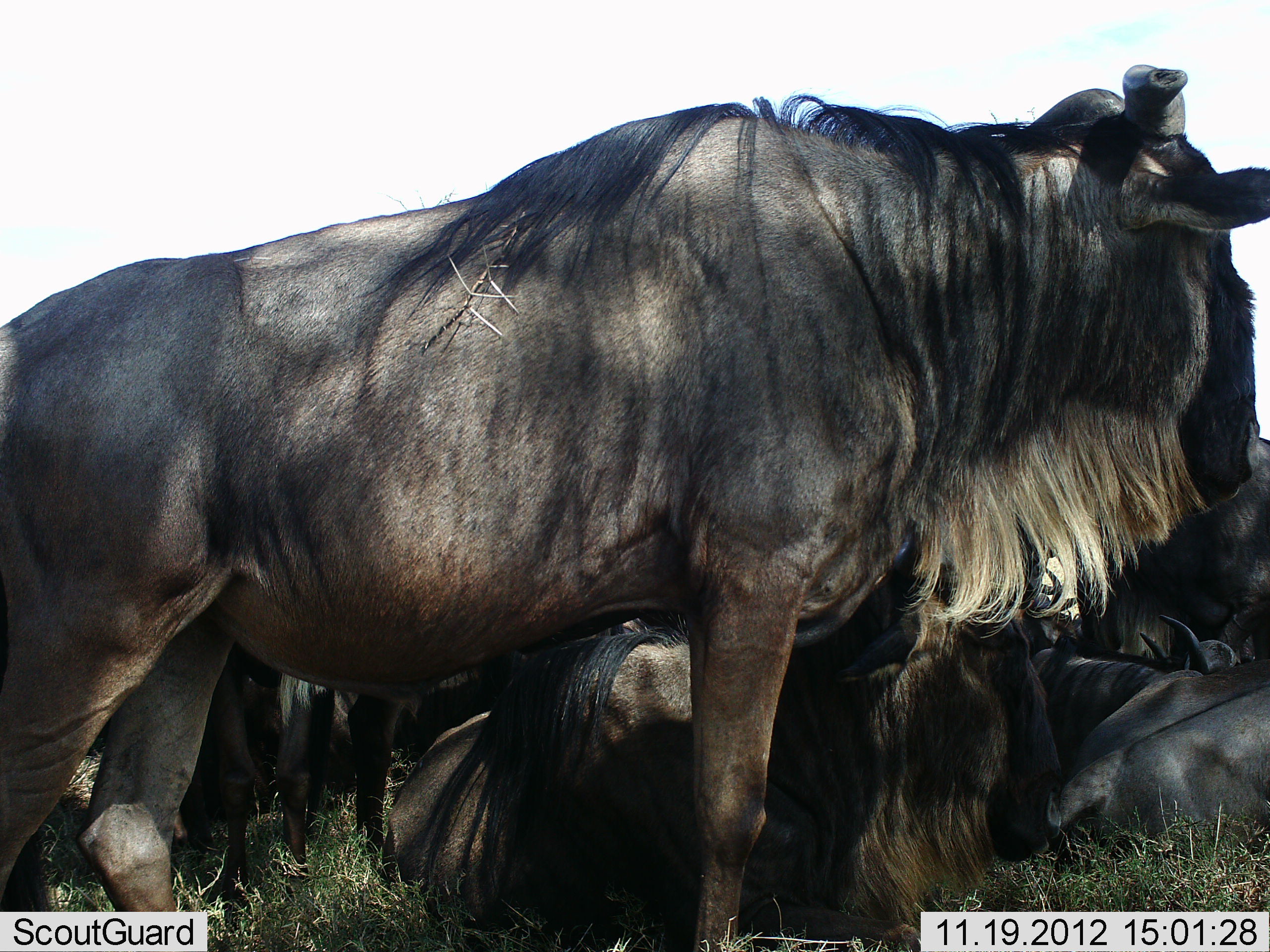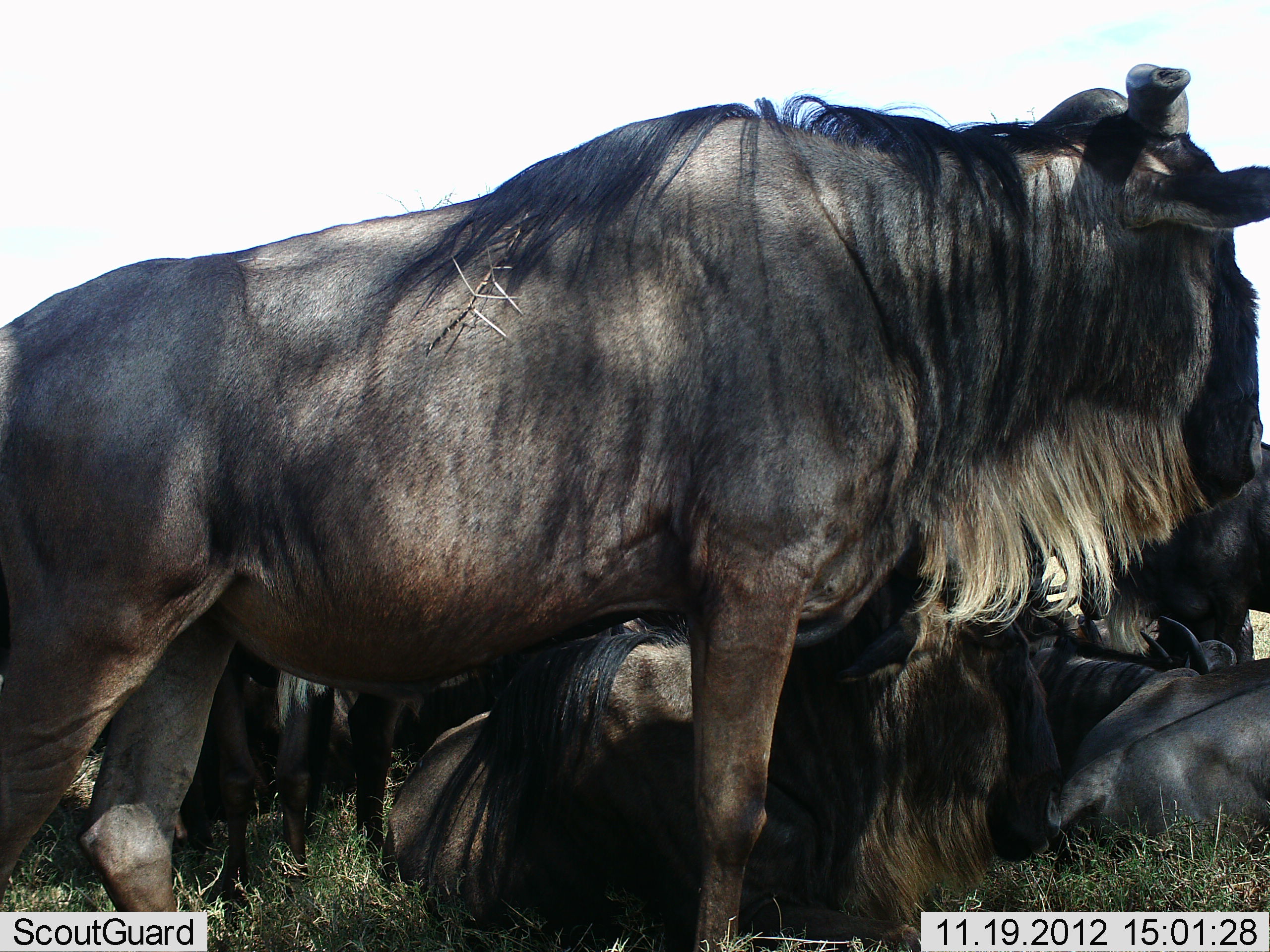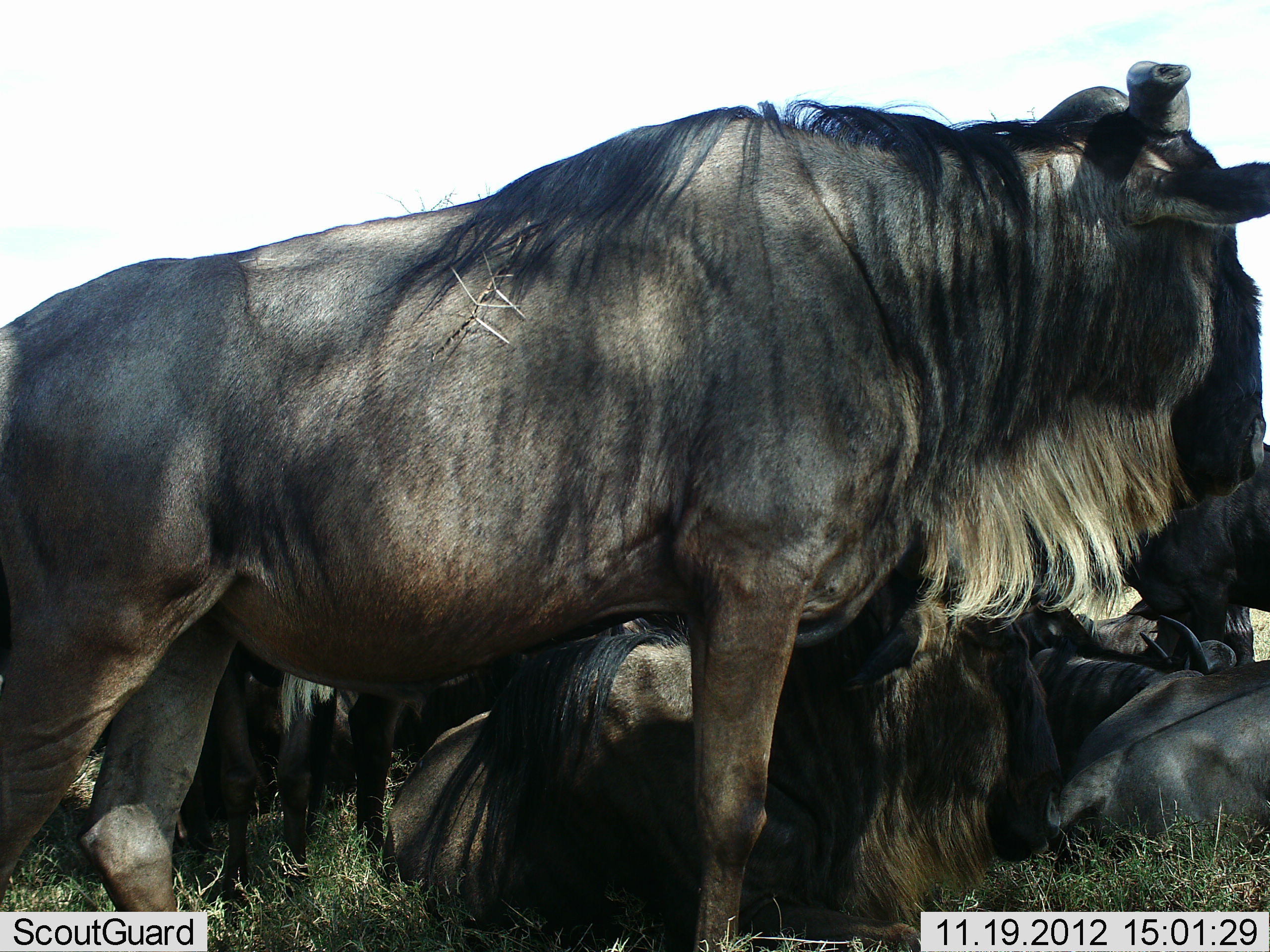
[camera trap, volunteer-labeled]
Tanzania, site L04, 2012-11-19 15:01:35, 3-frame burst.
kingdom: Animalia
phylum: Chordata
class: Mammalia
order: Artiodactyla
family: Bovidae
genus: Connochaetes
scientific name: Connochaetes taurinus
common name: blue wildebeest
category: wildebeest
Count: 6.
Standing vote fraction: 70%.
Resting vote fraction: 100%.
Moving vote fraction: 0%.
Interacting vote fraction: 10%.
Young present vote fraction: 0%.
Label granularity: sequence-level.